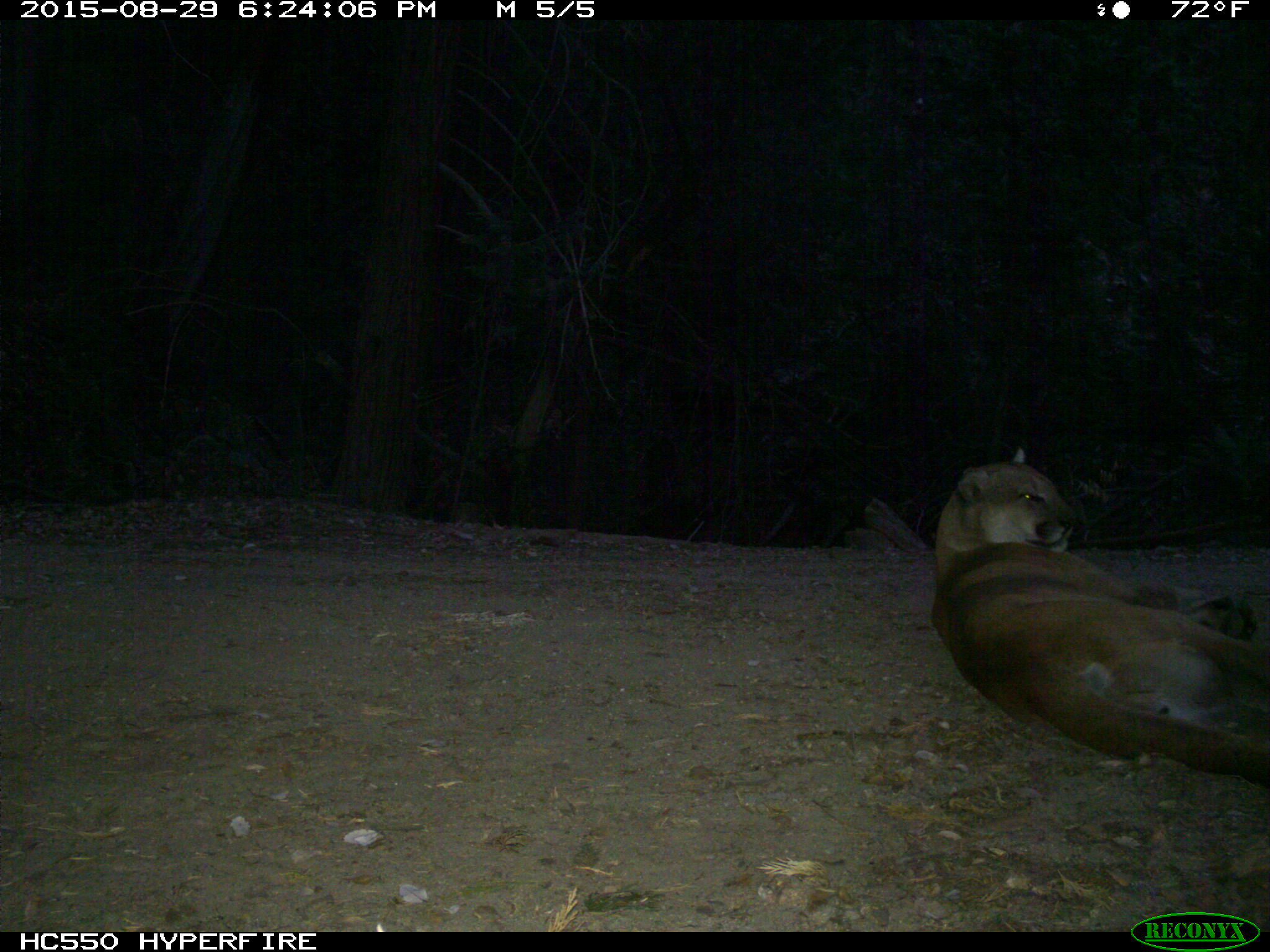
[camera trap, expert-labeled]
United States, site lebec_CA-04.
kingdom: Animalia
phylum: Chordata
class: Mammalia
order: Carnivora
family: Felidae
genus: Puma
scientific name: Puma concolor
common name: mountain lion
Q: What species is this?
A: Puma concolor (mountain lion).